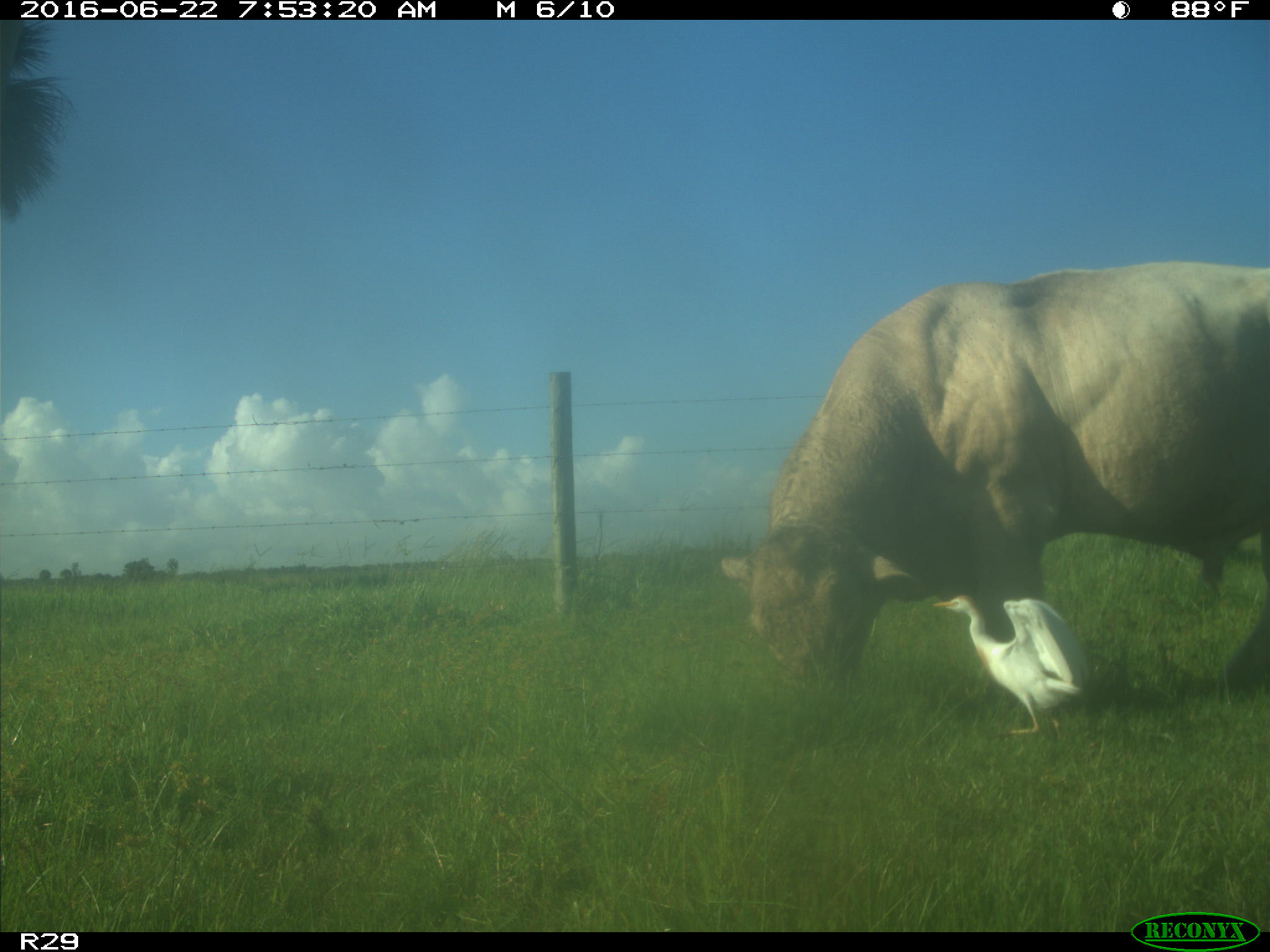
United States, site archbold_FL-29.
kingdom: Animalia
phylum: Chordata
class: Mammalia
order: Artiodactyla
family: Bovidae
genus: Bos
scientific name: Bos taurus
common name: domestic cow